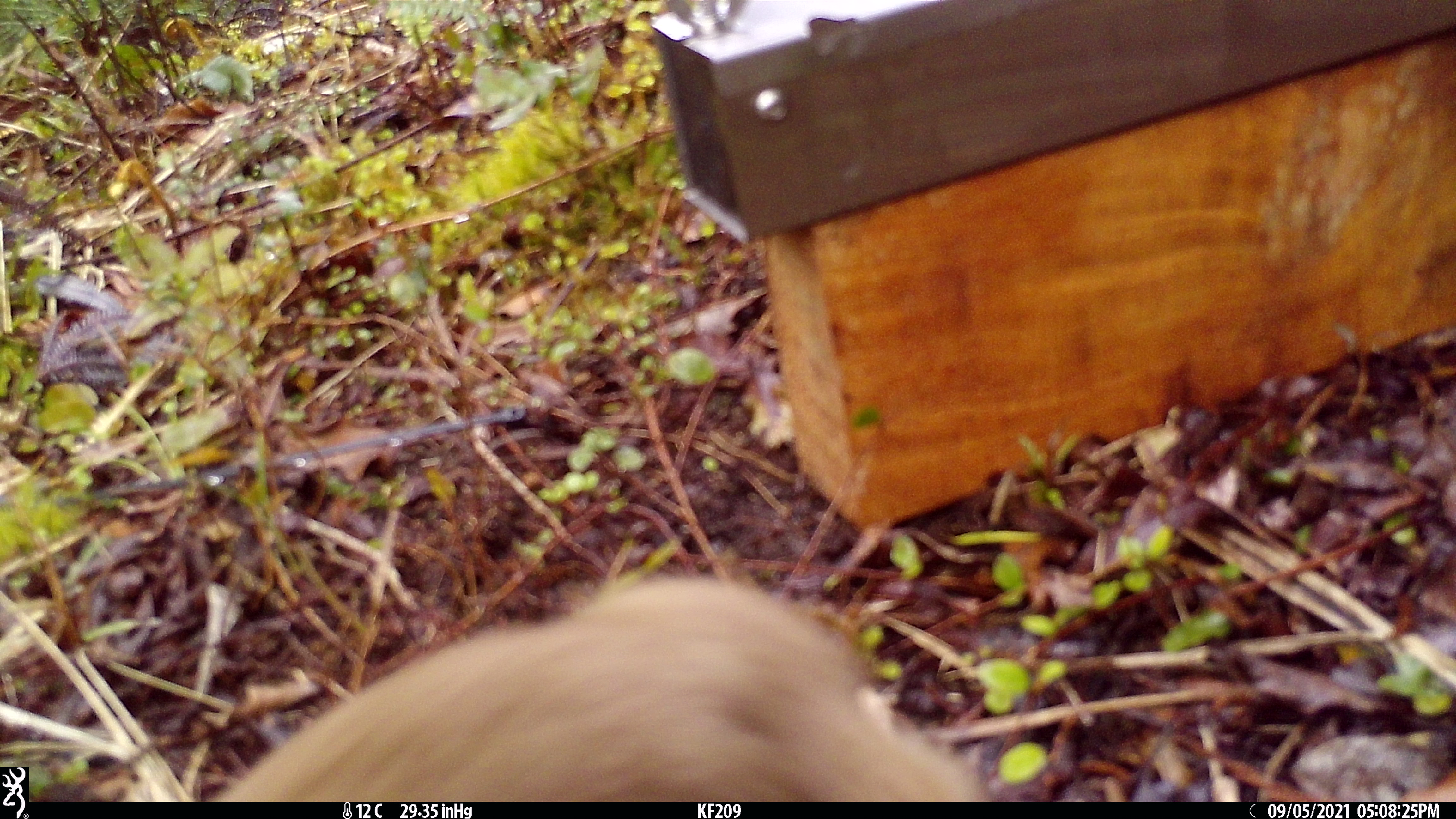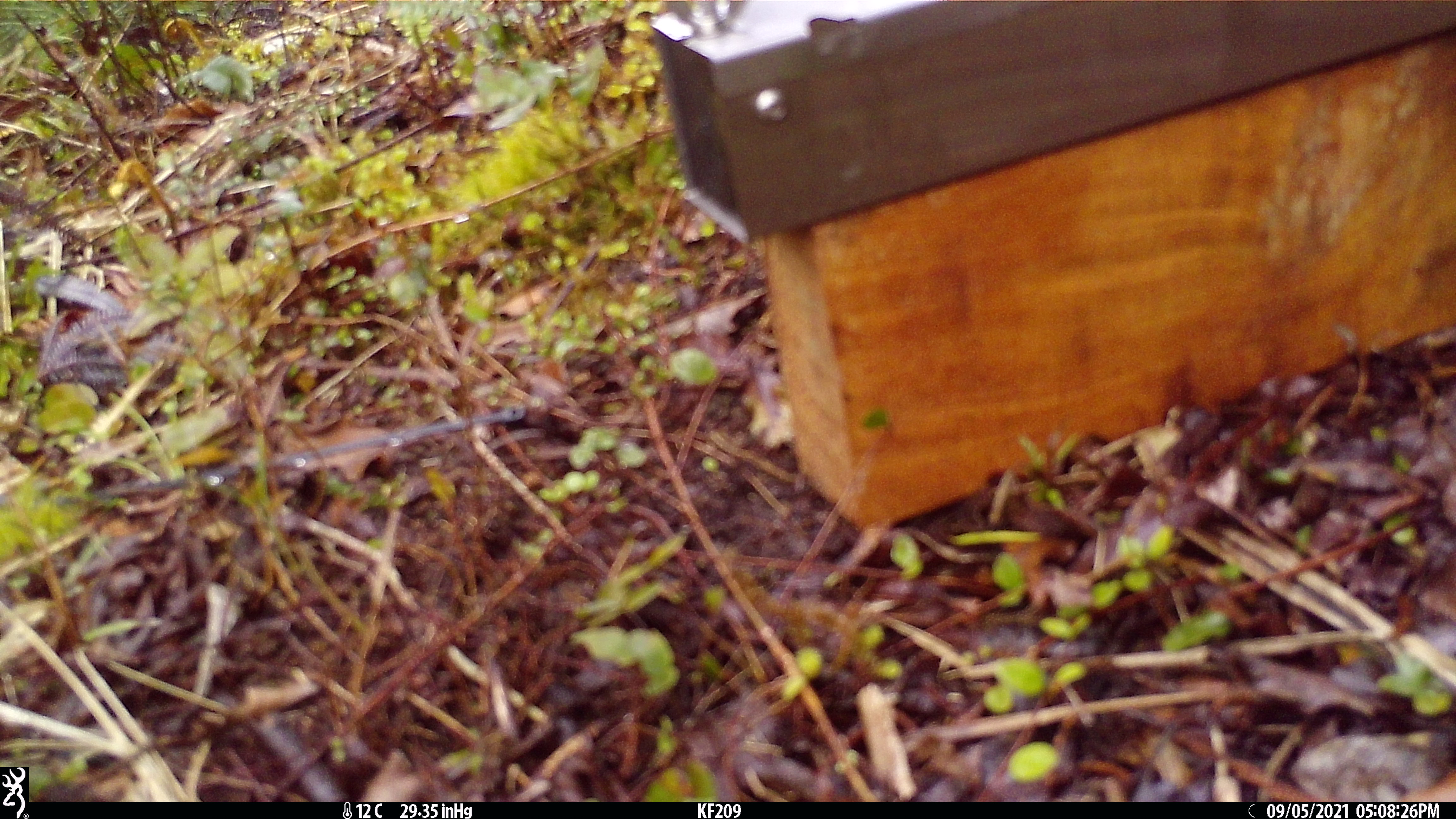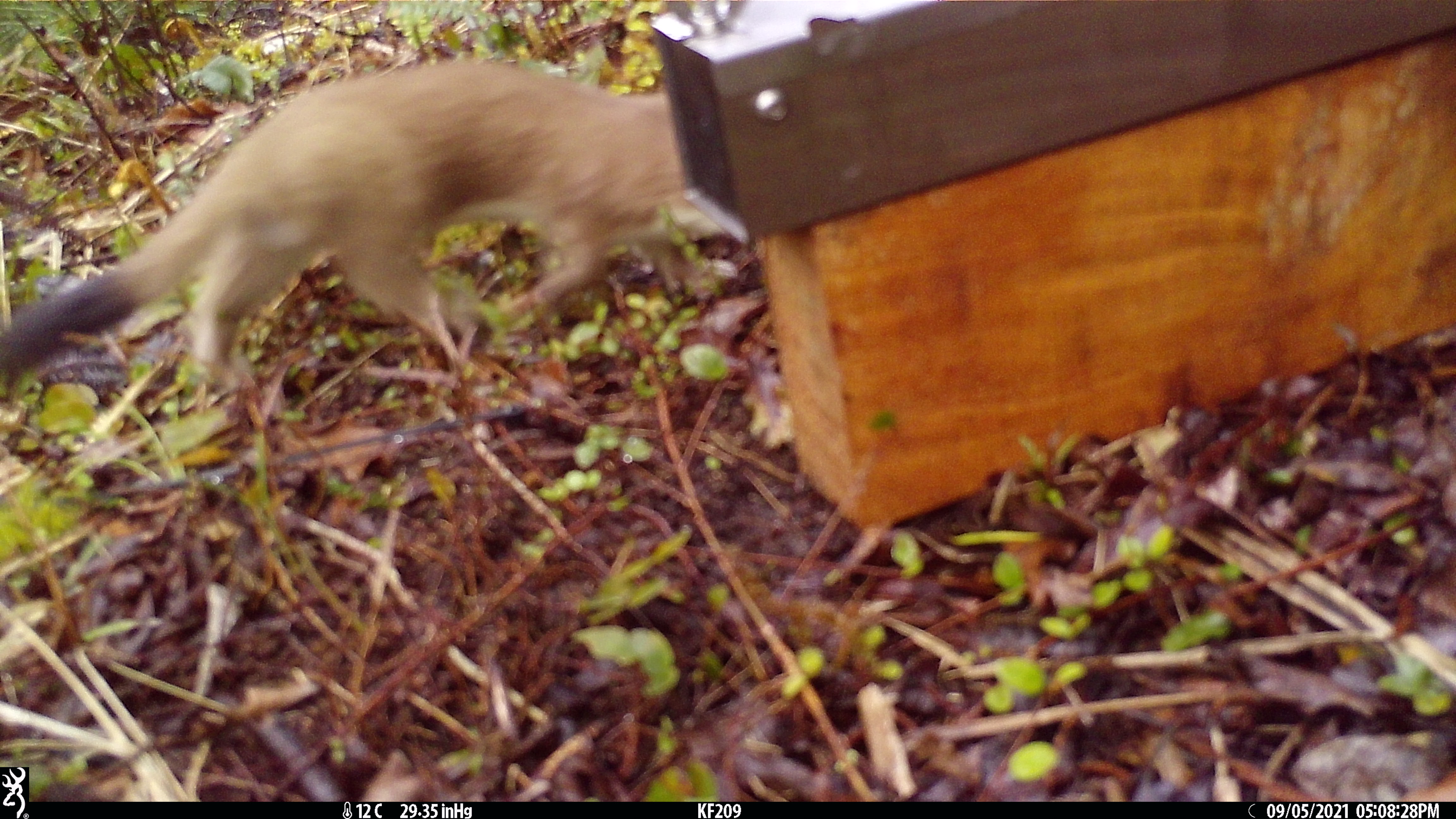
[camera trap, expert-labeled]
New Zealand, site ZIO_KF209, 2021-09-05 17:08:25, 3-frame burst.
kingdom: Animalia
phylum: Chordata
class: Mammalia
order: Carnivora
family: Mustelidae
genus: Mustela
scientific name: Mustela erminea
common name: stoat